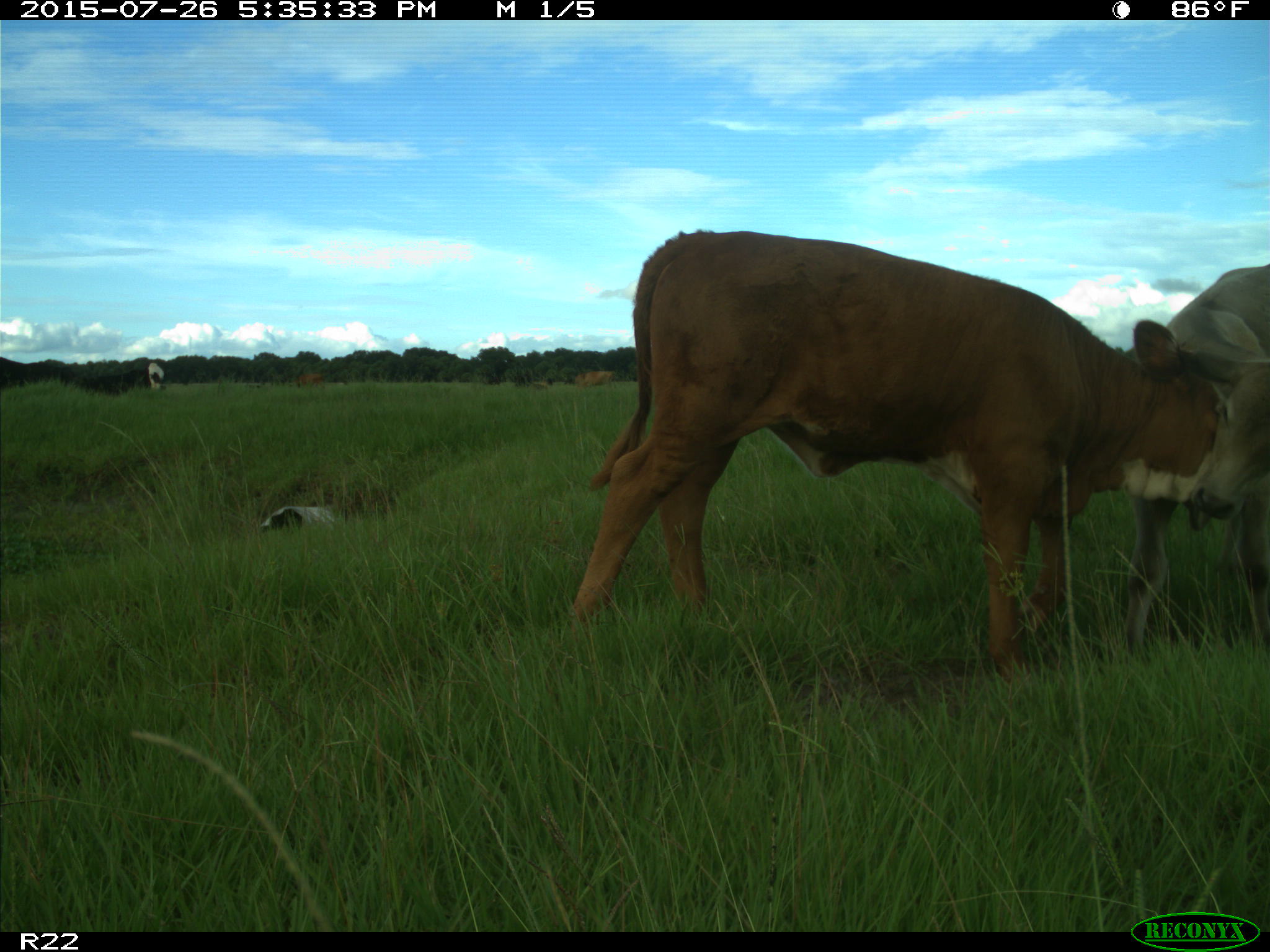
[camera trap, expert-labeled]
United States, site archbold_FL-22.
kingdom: Animalia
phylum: Chordata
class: Mammalia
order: Artiodactyla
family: Bovidae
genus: Bos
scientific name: Bos taurus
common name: domestic cow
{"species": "Bos taurus (domestic cow)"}